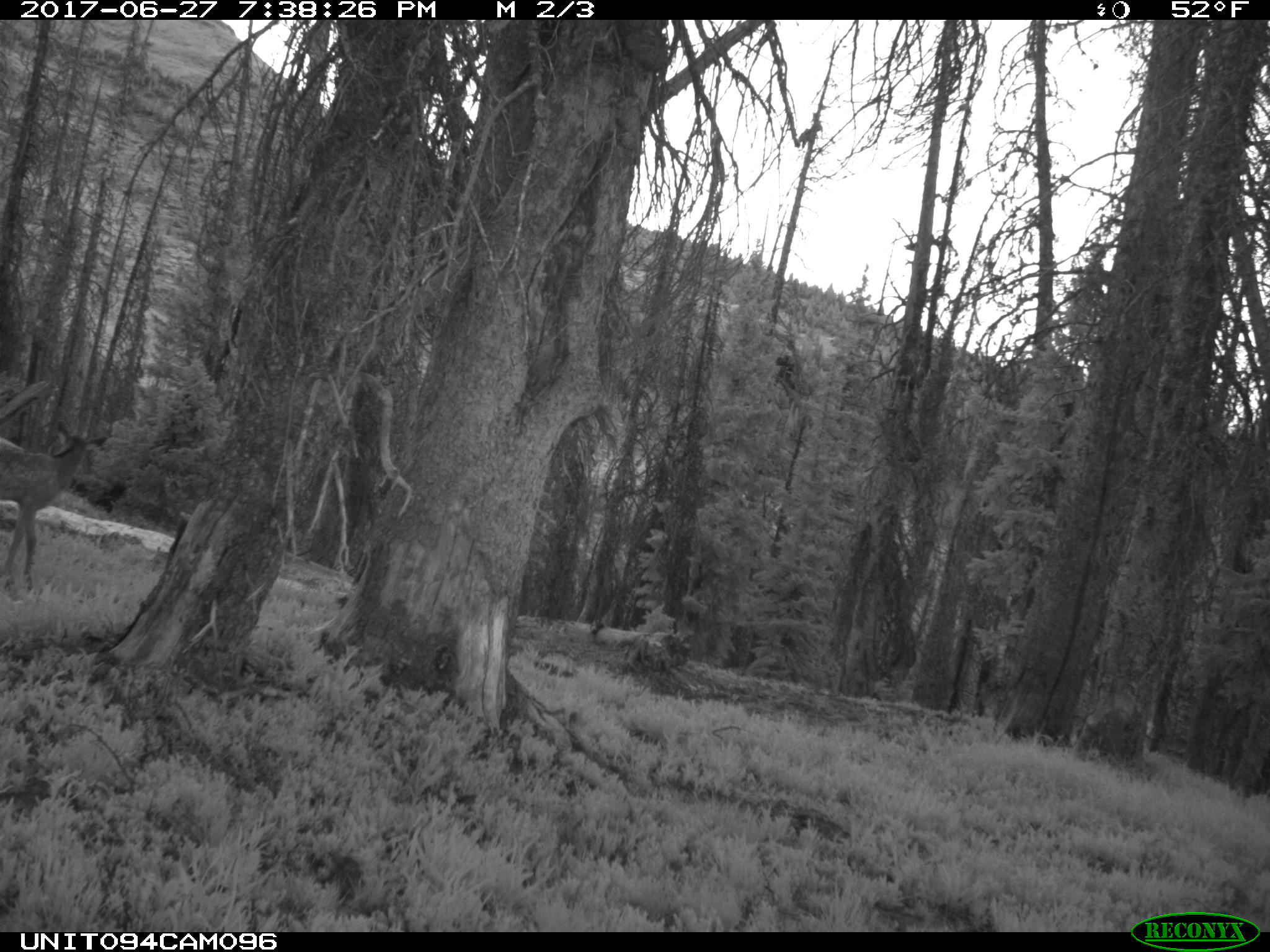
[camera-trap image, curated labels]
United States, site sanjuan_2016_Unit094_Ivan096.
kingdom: Animalia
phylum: Chordata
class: Mammalia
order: Artiodactyla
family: Cervidae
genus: Cervus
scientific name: Cervus elaphus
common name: red deer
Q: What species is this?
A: Cervus elaphus (red deer).